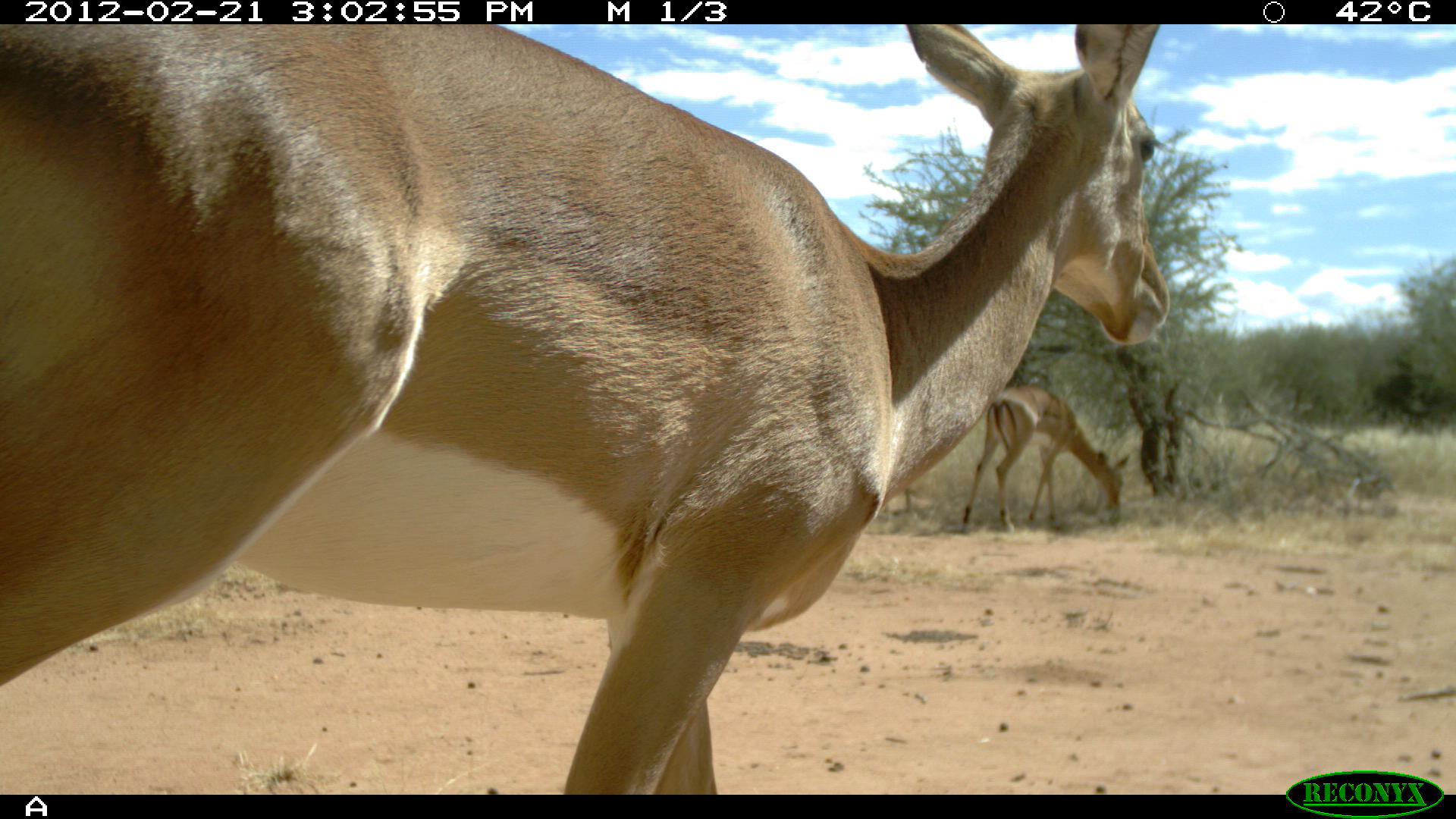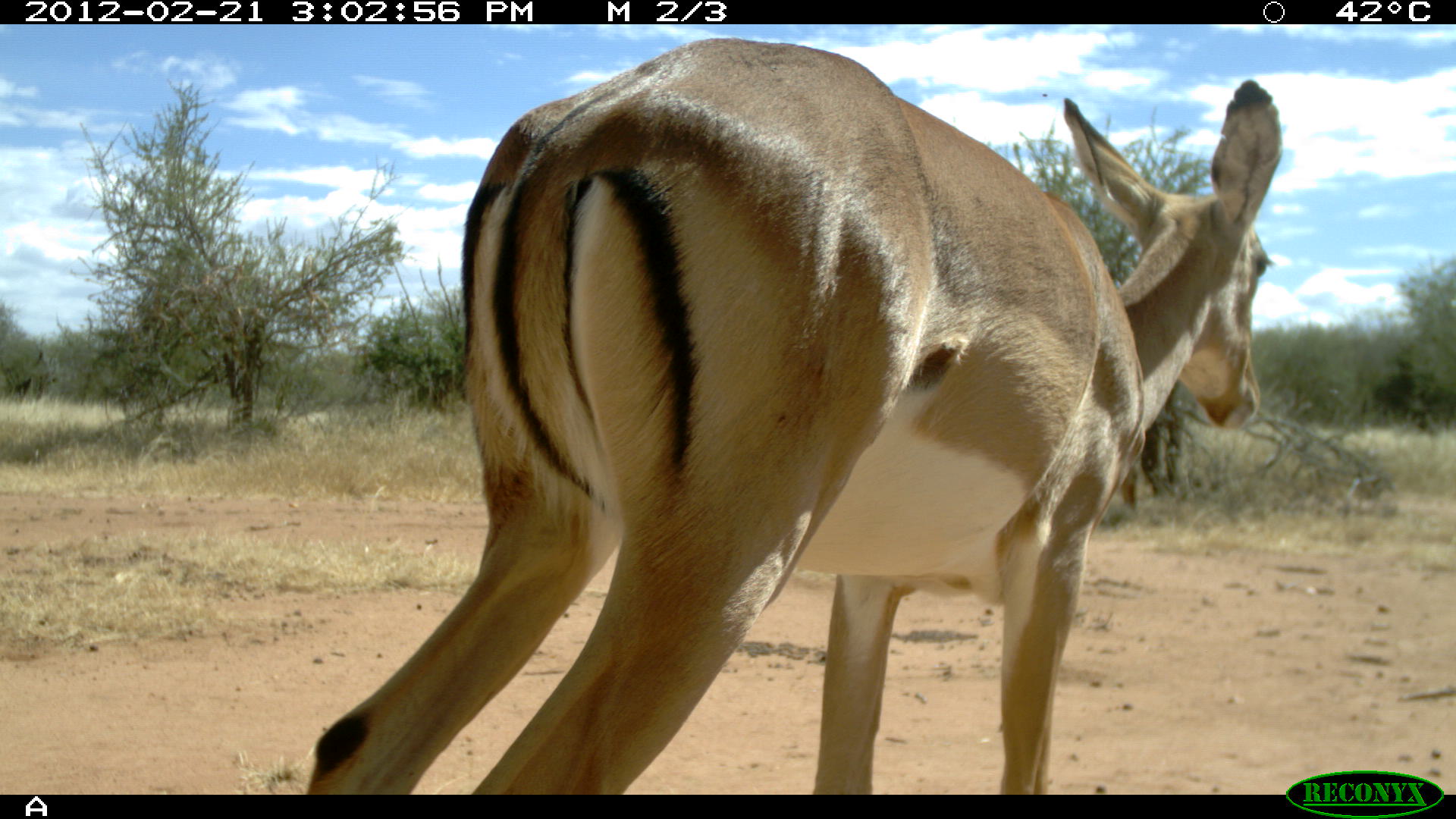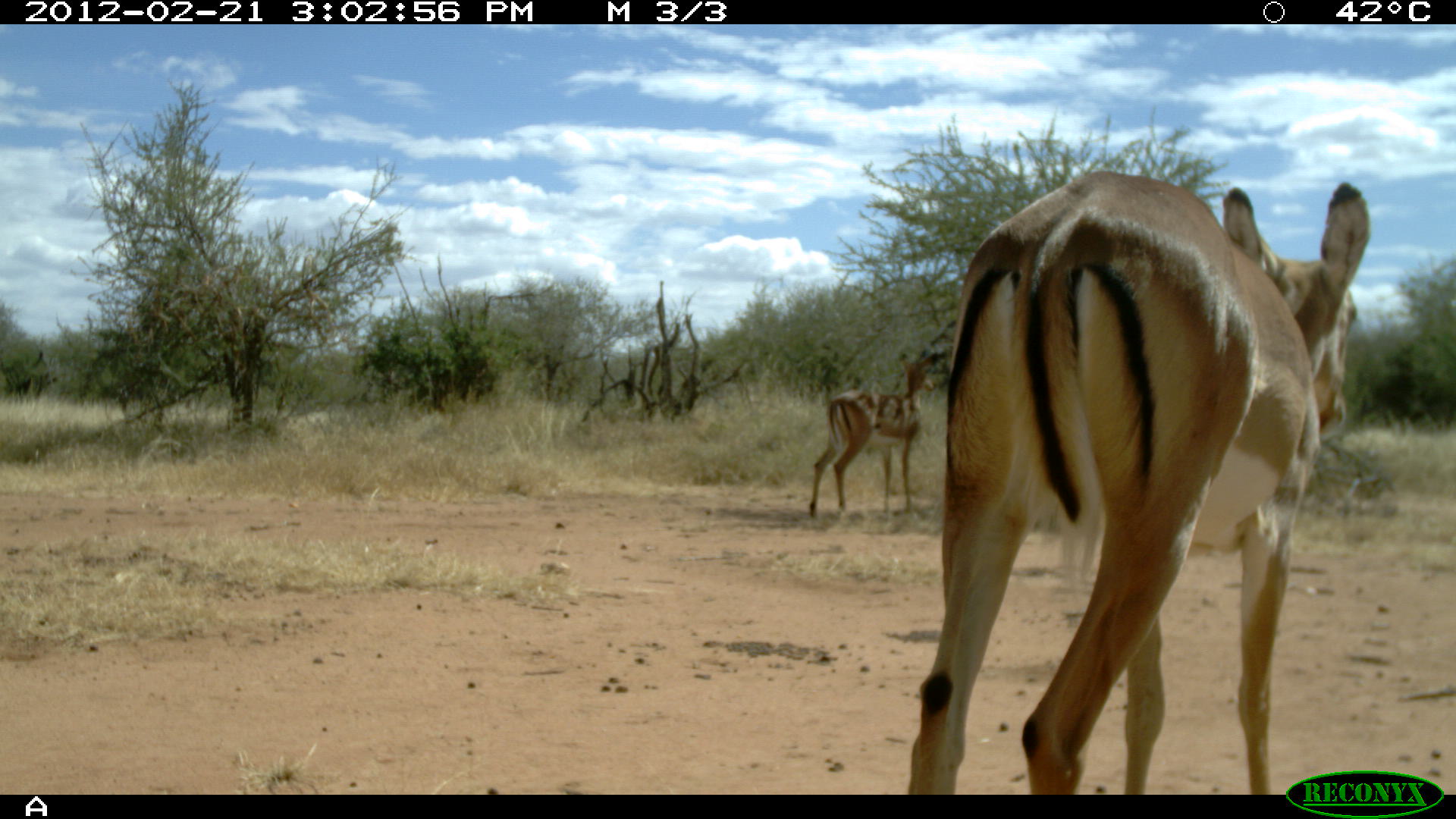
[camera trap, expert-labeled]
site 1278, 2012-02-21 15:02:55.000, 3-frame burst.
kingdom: Animalia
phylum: Chordata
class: Mammalia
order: Artiodactyla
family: Bovidae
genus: Aepyceros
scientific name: Aepyceros melampus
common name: impala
Aepyceros melampus (impala), count 2.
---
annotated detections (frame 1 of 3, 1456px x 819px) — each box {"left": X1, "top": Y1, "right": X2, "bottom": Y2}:
aepyceros melampus: {"left": 0, "top": 25, "right": 1178, "bottom": 795}; {"left": 958, "top": 383, "right": 1132, "bottom": 536}